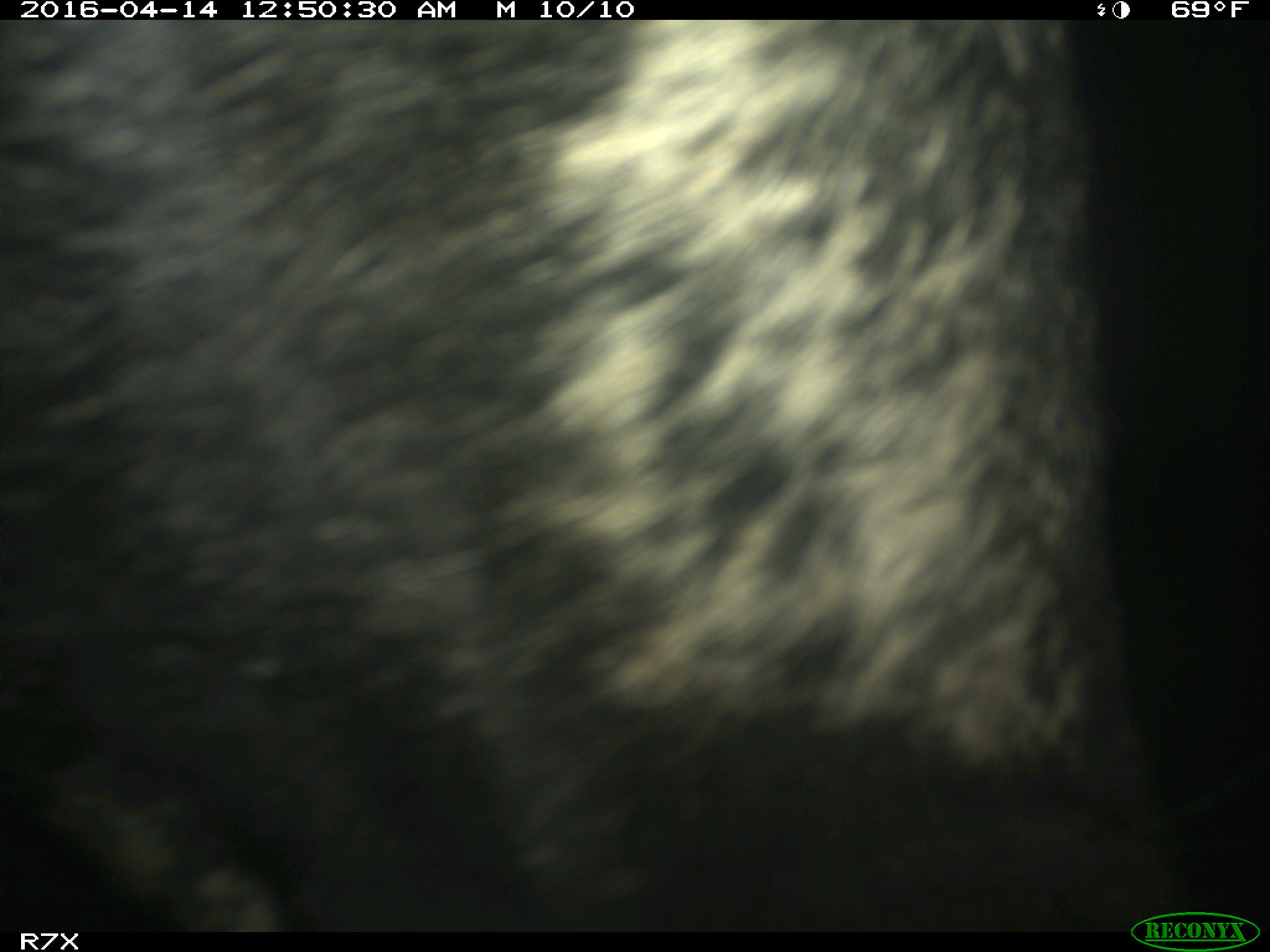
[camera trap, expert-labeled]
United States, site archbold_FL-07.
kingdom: Animalia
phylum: Chordata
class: Mammalia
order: Artiodactyla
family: Bovidae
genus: Bos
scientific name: Bos taurus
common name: domestic cow